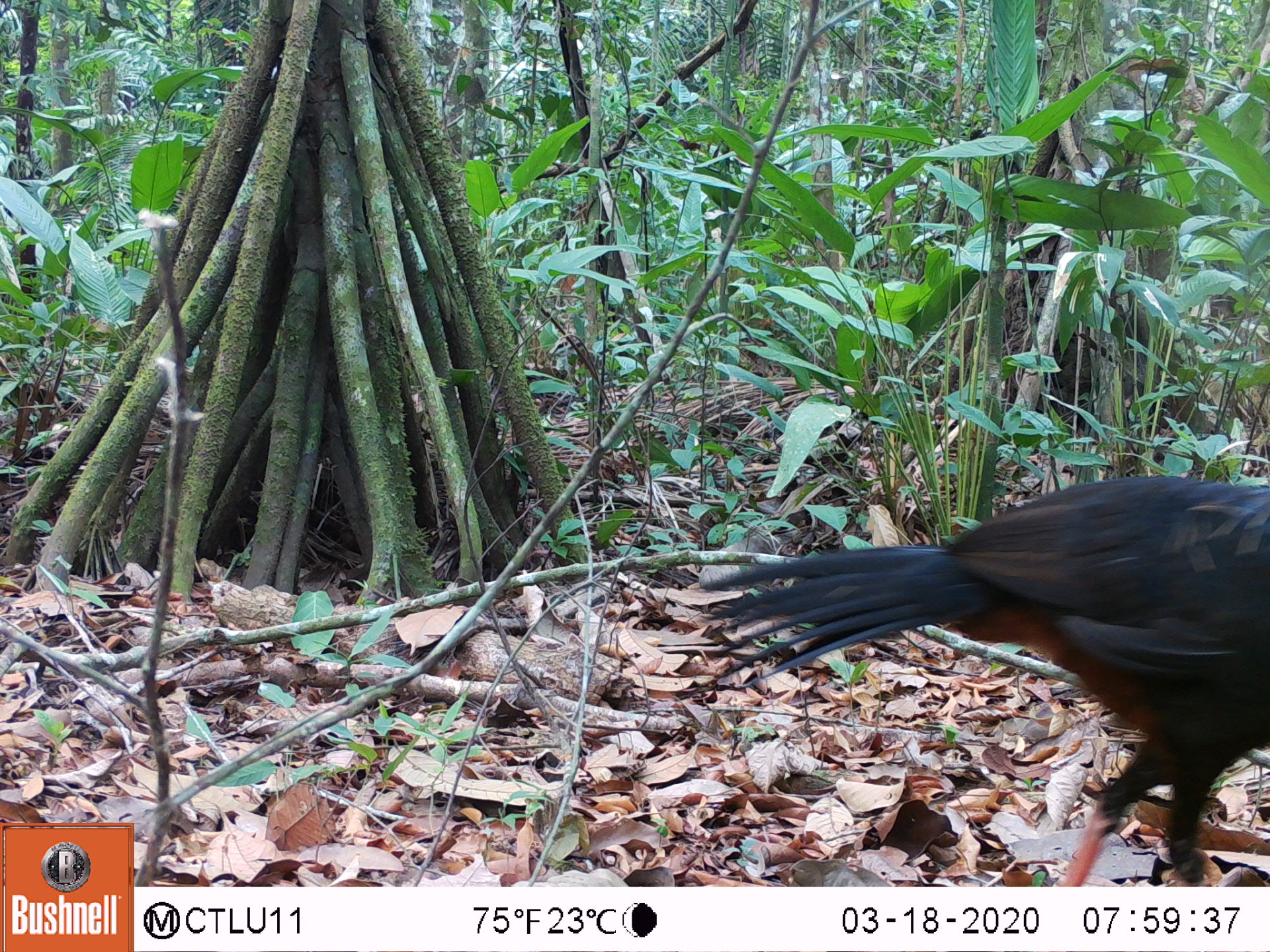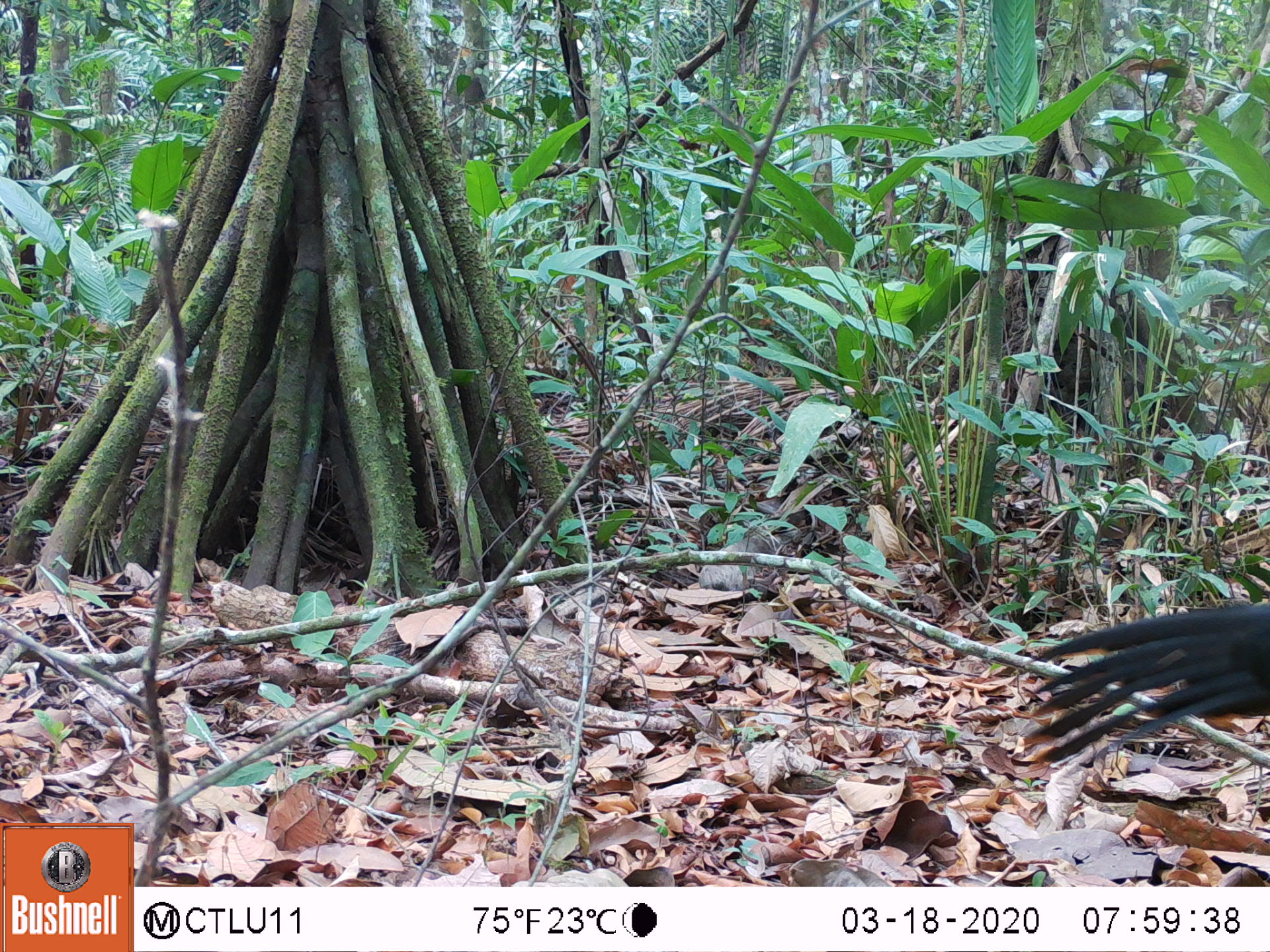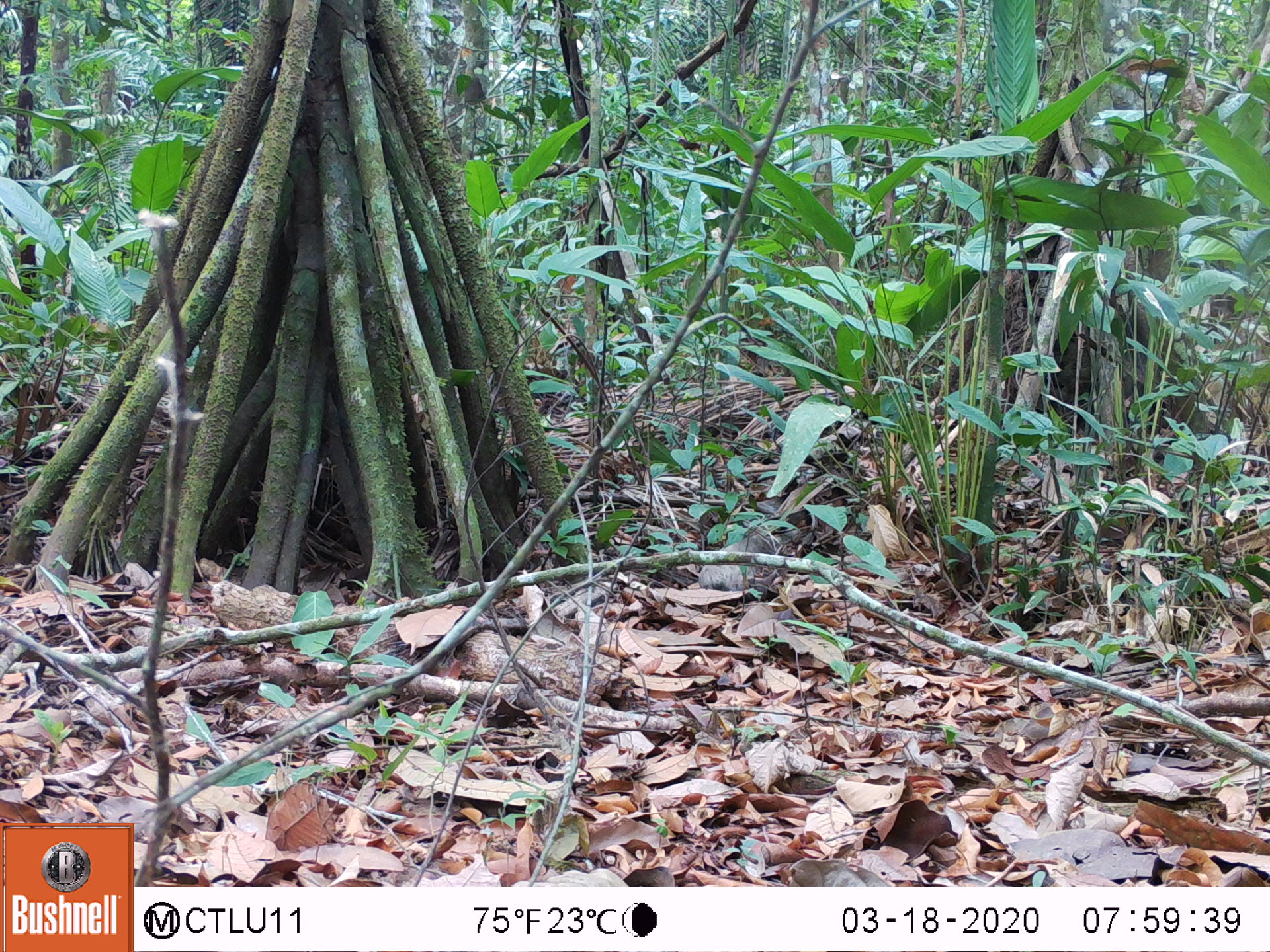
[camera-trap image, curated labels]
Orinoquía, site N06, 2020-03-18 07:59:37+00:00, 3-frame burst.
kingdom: Animalia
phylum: Chordata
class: Aves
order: Galliformes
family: Cracidae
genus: Mitu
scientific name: Mitu salvini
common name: salvin's currasow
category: salvins curassow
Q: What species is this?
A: Salvins curassow (salvin's currasow) (Mitu salvini).